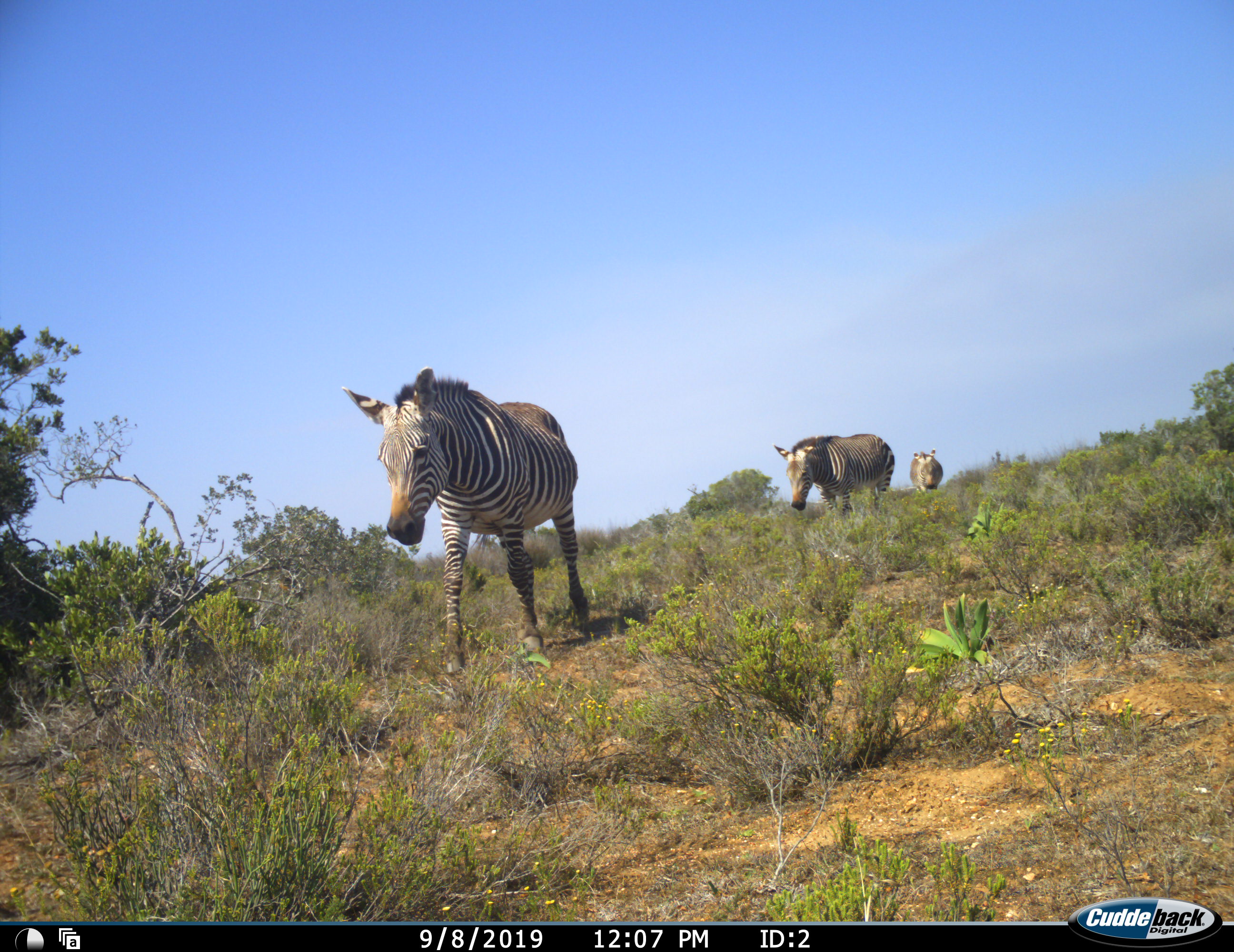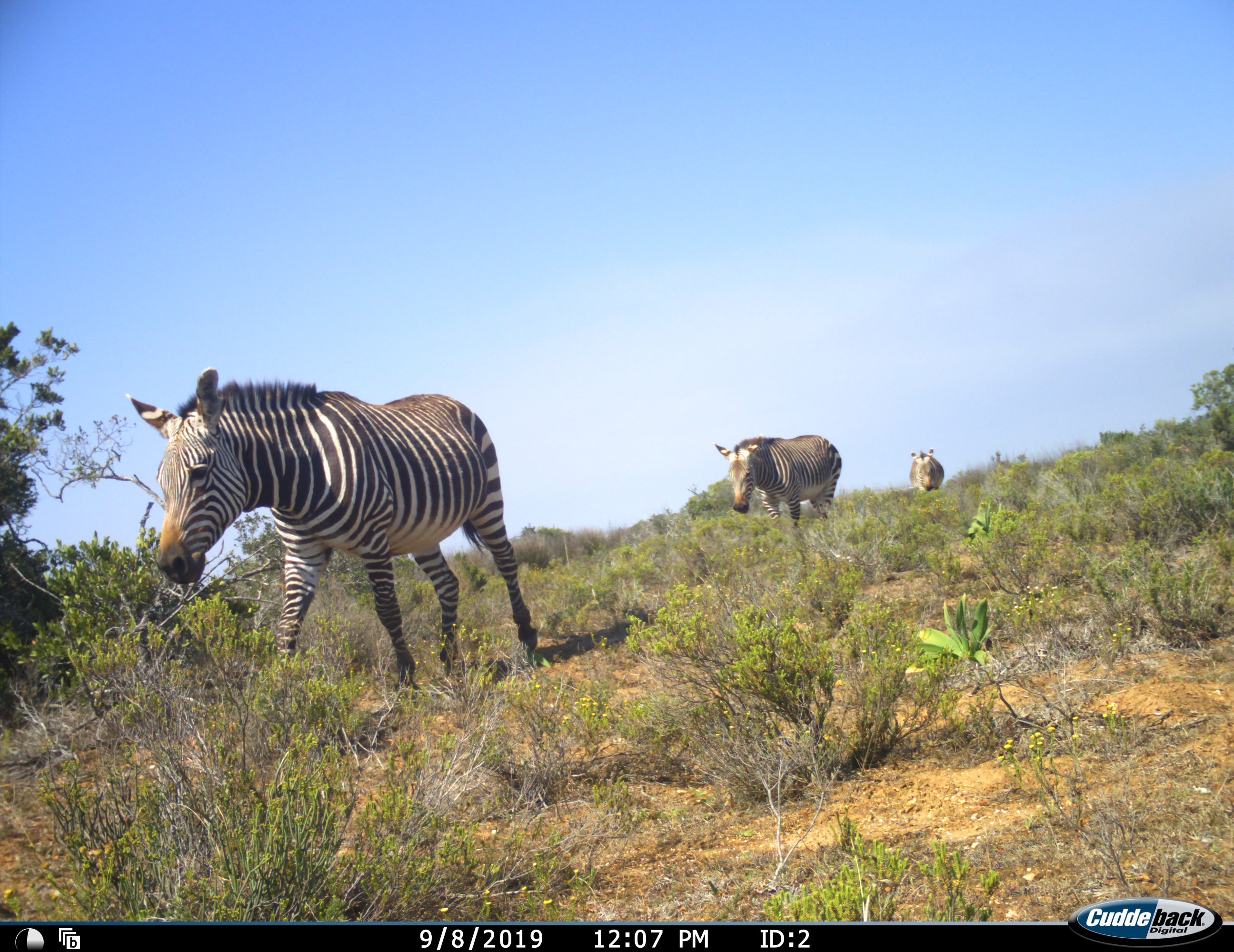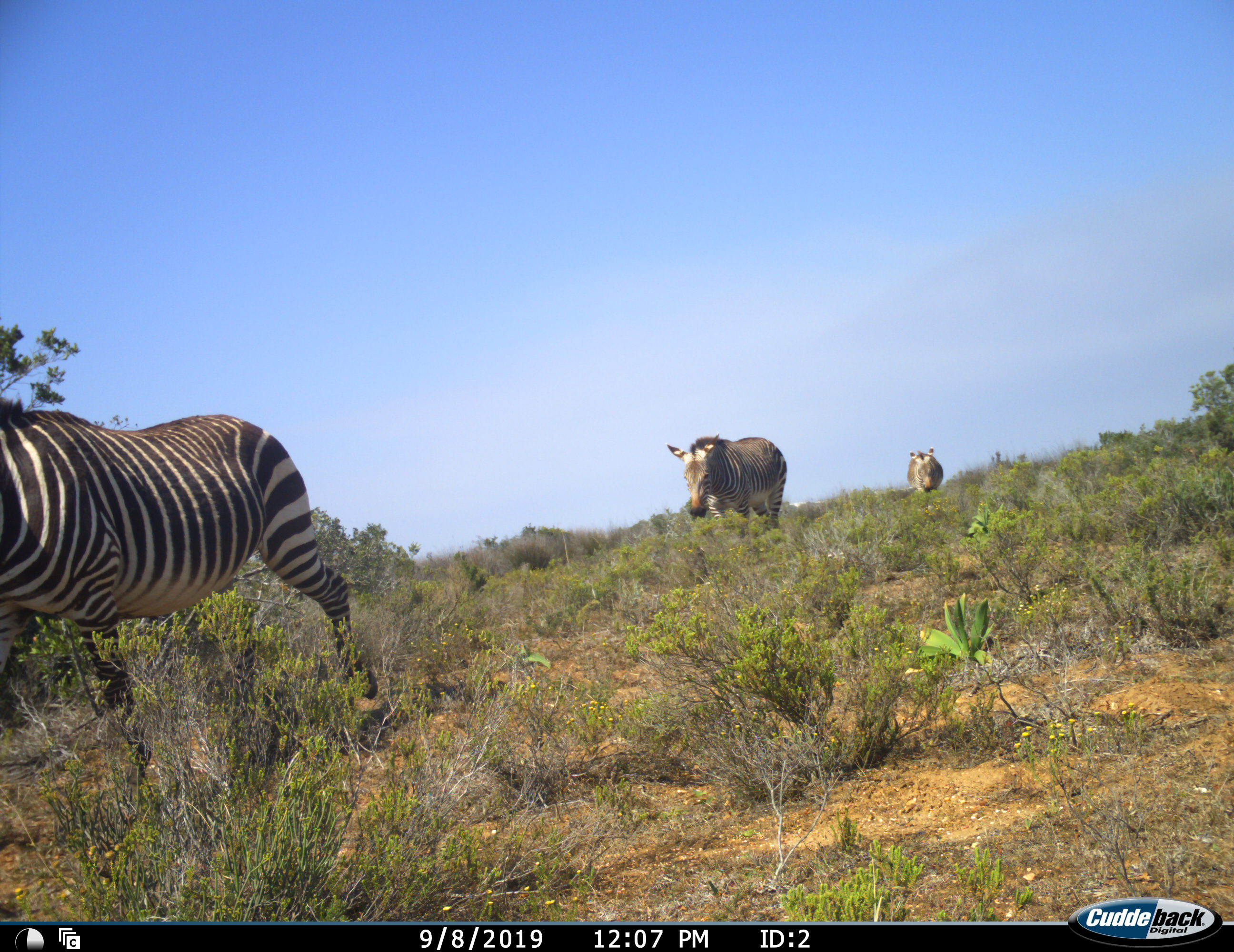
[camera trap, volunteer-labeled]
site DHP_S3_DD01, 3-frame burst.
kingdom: Animalia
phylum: Chordata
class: Mammalia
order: Perissodactyla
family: Equidae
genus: Equus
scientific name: Equus zebra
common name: mountain zebra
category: zebramountain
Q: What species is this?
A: Zebramountain (mountain zebra) (Equus zebra).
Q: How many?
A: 3.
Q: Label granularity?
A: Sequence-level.